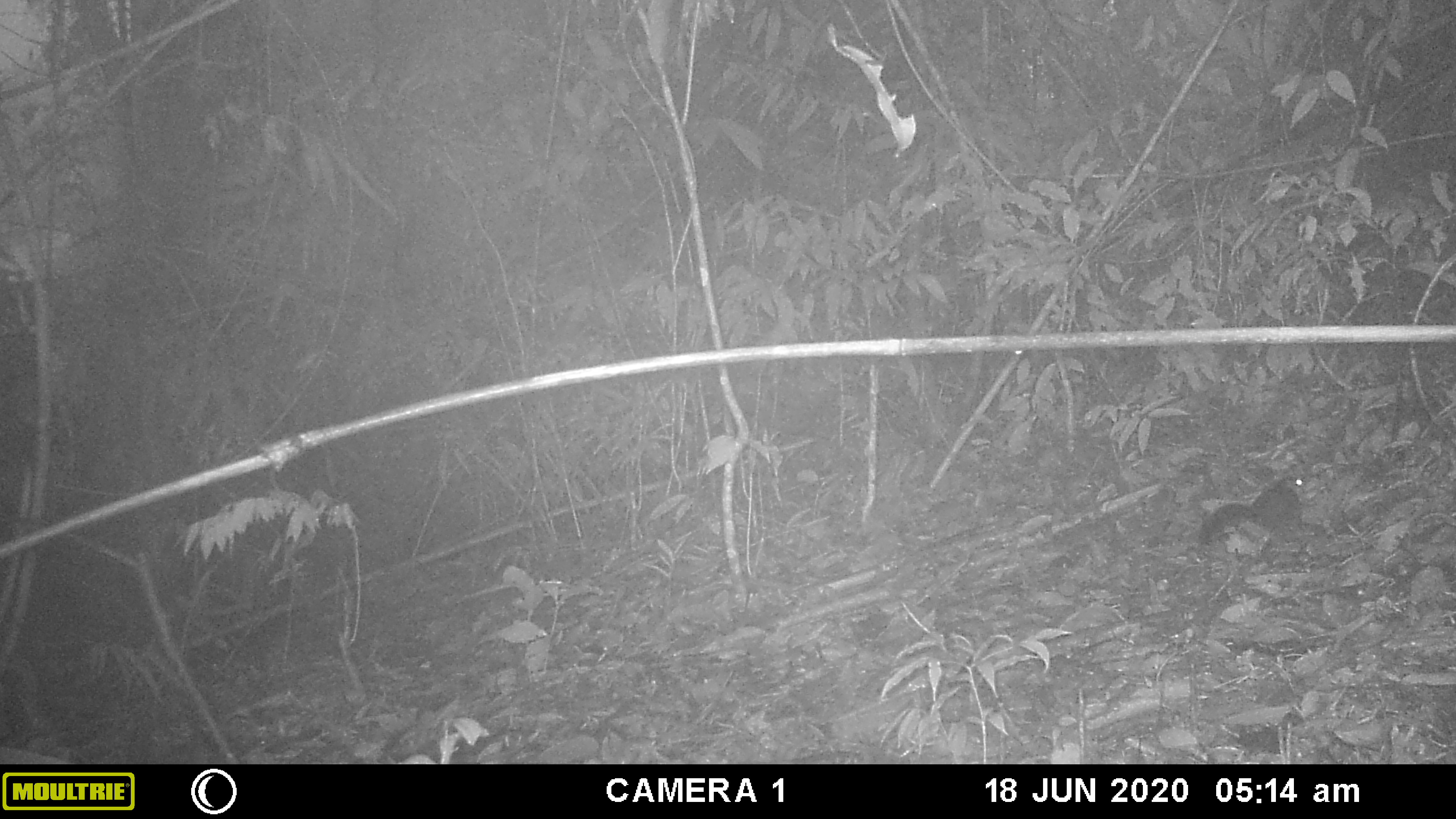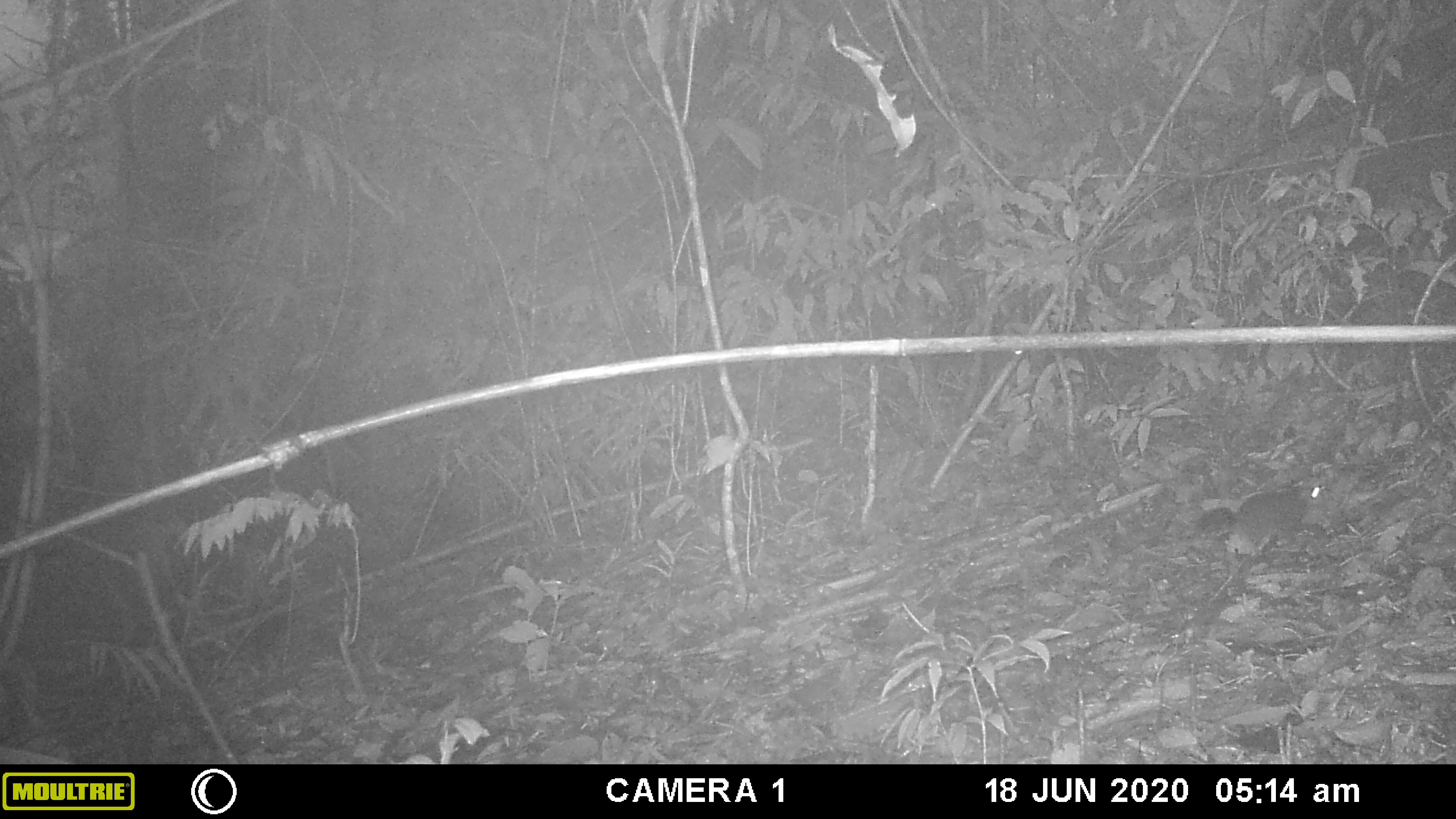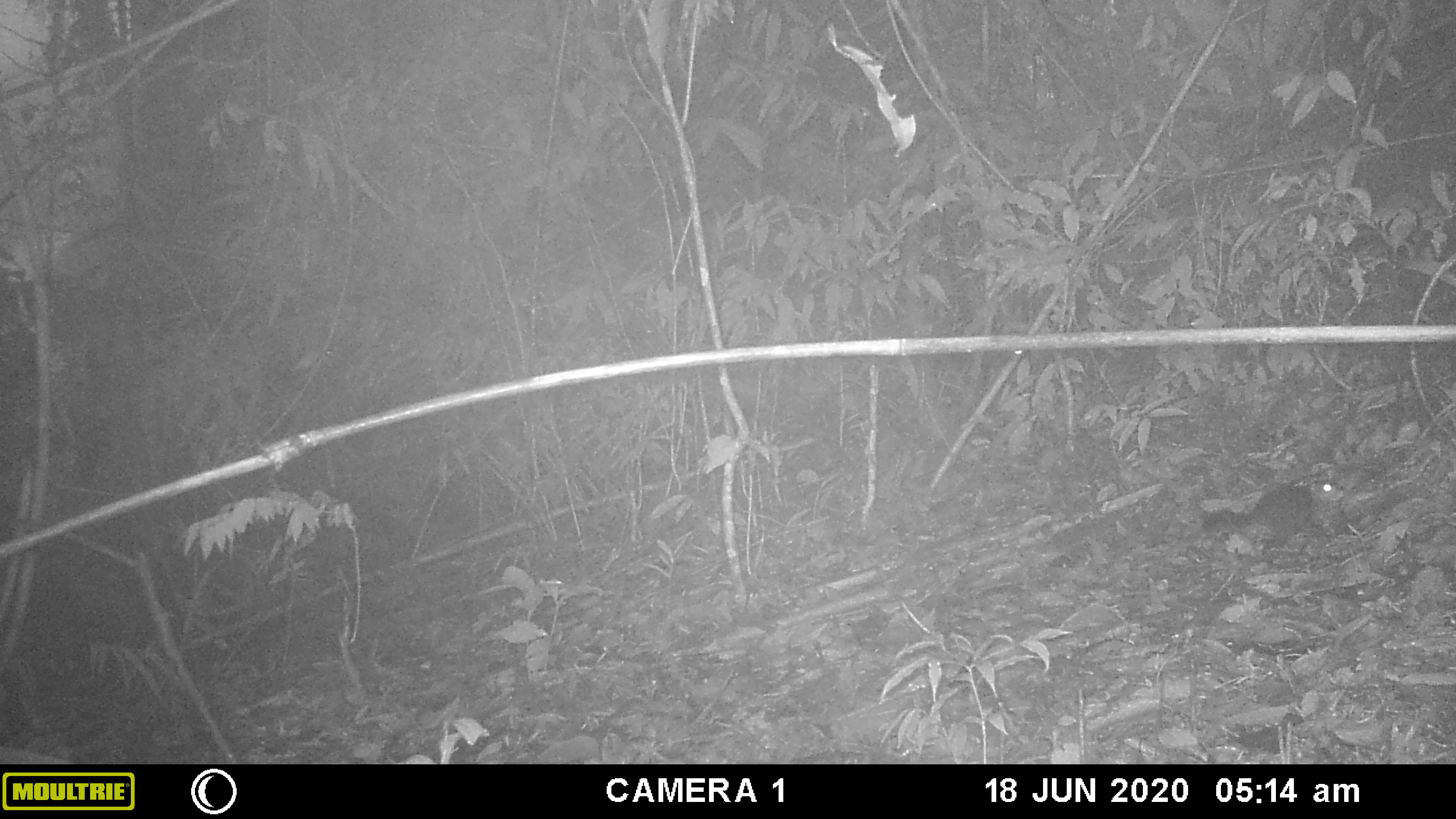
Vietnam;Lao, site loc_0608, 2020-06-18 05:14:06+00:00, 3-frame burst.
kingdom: Animalia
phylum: Chordata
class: Mammalia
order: Rodentia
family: Sciuridae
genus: Dremomys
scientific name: Dremomys rufigenis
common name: red-cheeked squirrel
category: red cheeked squirrel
Red cheeked squirrel (red-cheeked squirrel) (Dremomys rufigenis). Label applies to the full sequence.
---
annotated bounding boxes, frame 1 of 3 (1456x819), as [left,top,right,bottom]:
red cheeked squirrel: [1198,476,1307,543]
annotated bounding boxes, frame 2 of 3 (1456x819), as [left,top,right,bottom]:
red cheeked squirrel: [1194,486,1322,553]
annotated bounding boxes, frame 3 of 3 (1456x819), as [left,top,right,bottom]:
red cheeked squirrel: [1202,480,1341,548]